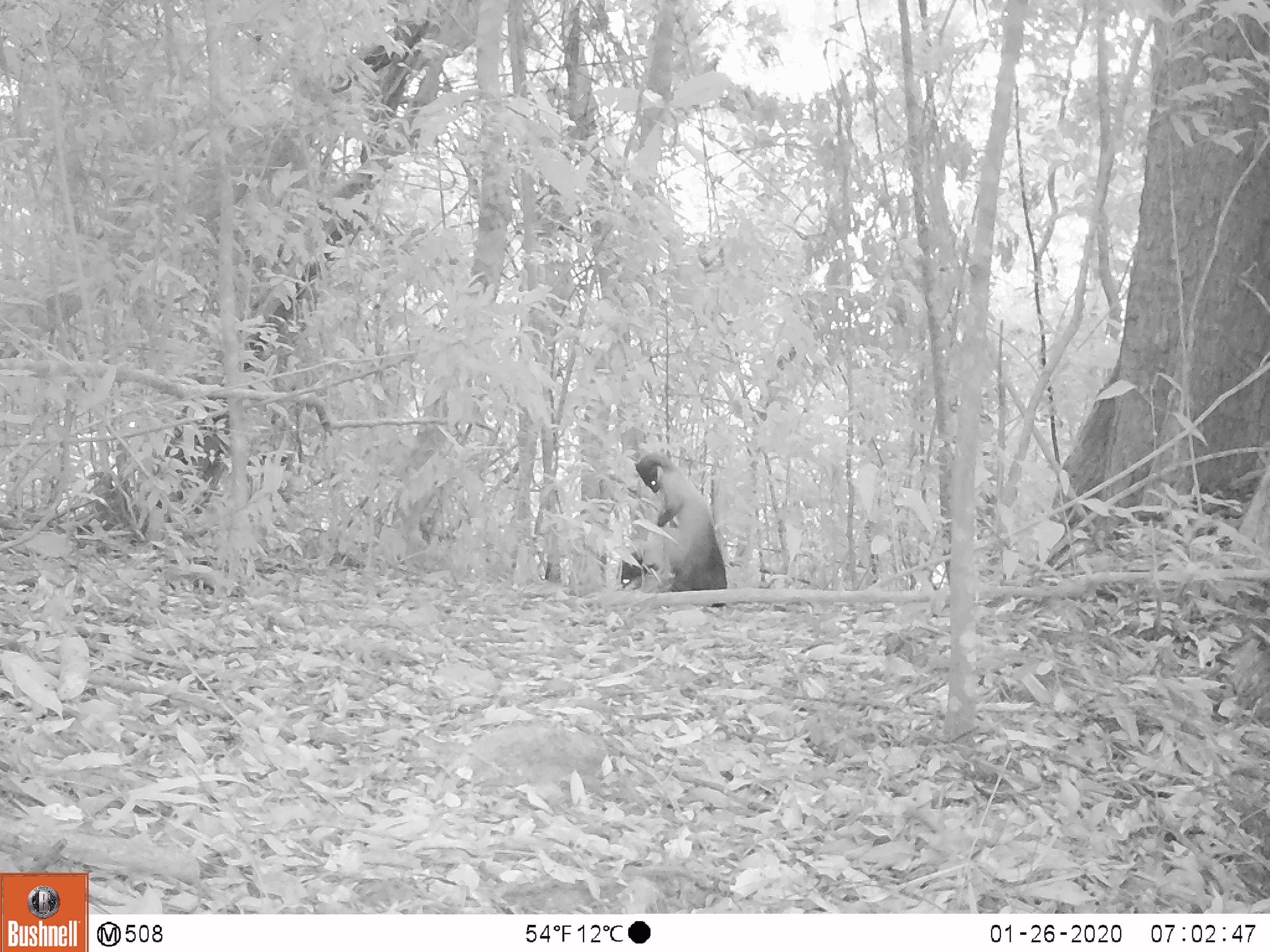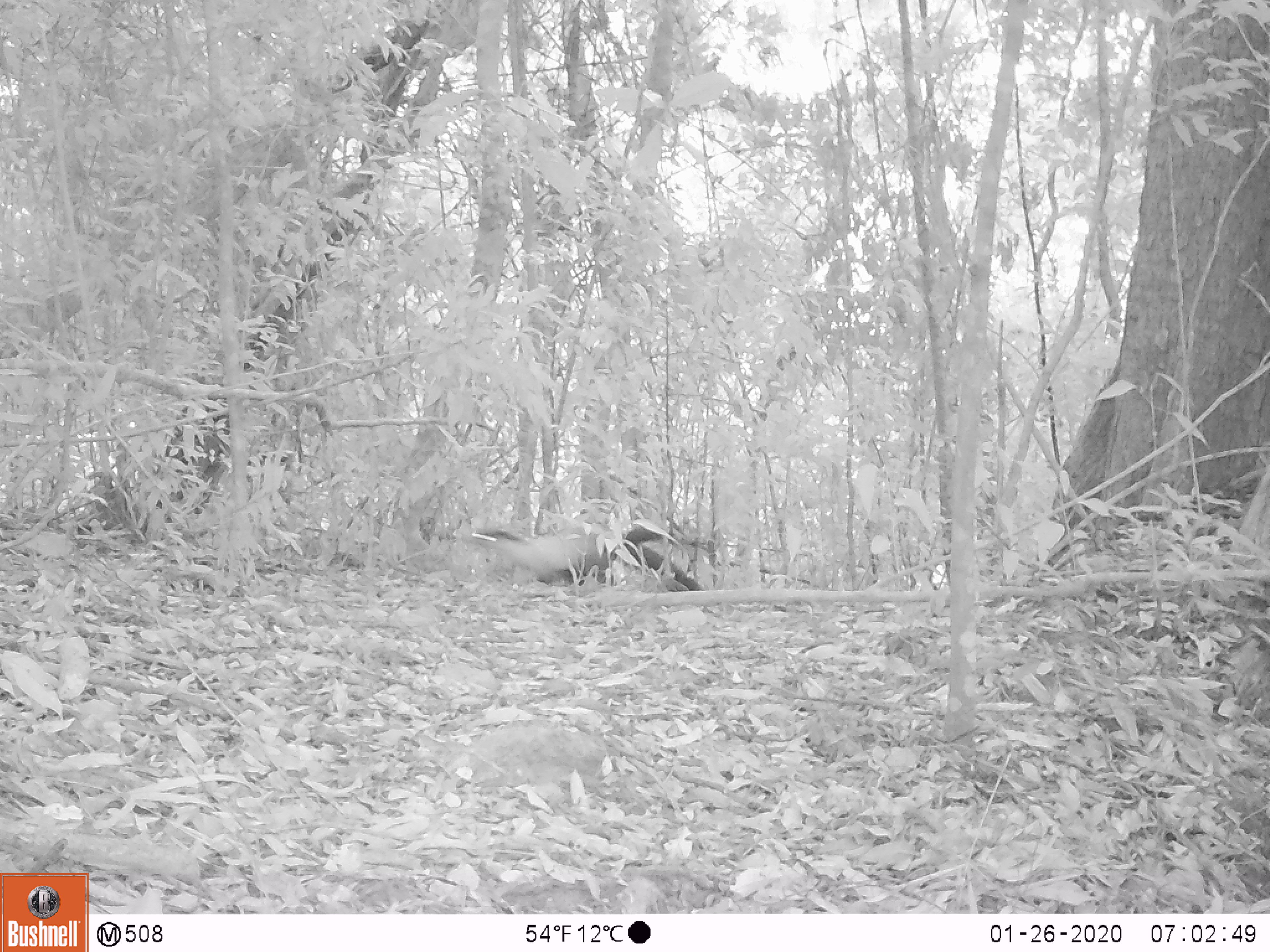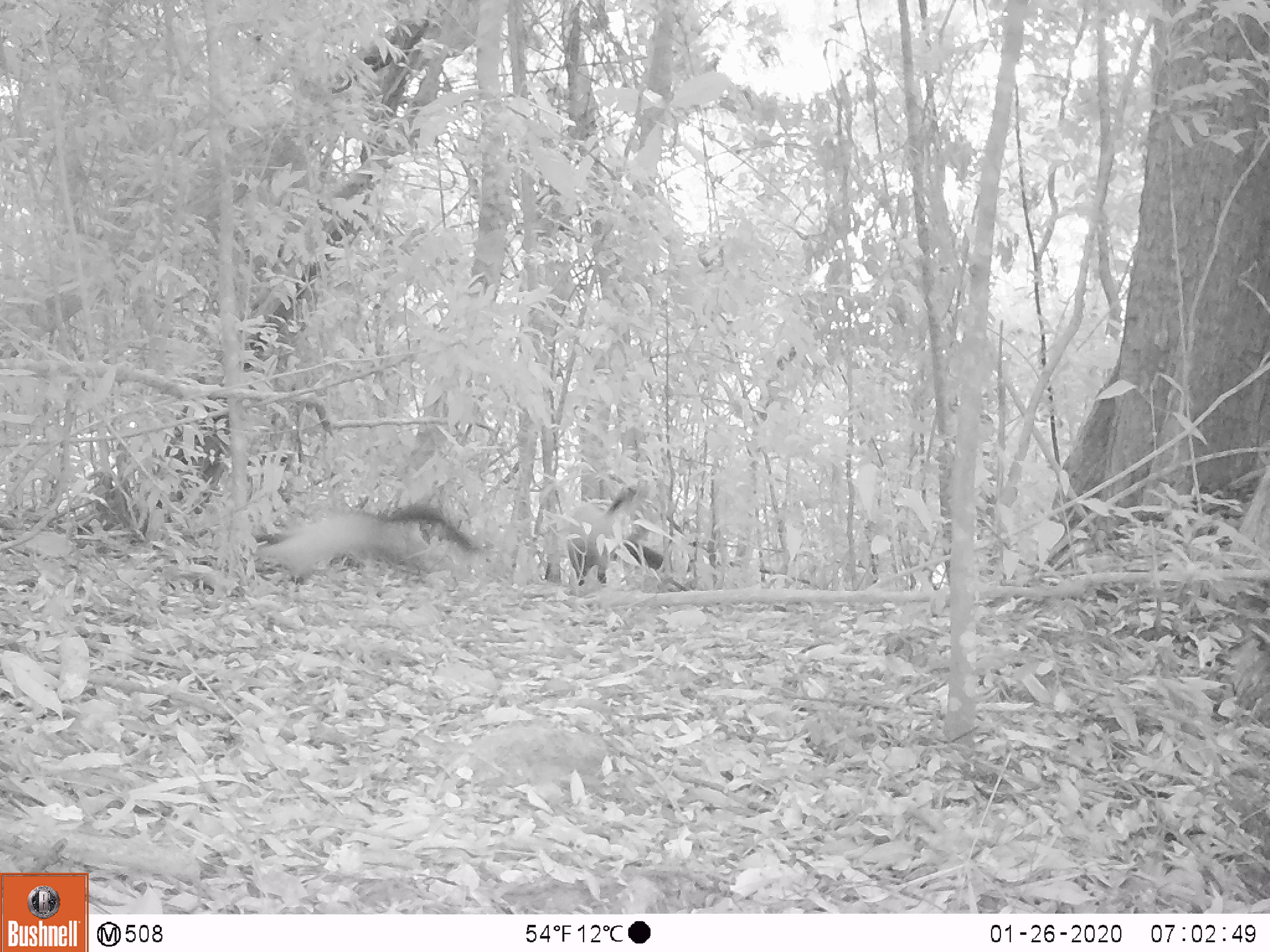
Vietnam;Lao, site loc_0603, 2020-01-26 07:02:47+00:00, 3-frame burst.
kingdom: Animalia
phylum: Chordata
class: Mammalia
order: Carnivora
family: Mustelidae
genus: Martes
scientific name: Martes flavigula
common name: yellow-throated marten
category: yellow throated marten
Yellow throated marten (yellow-throated marten) (Martes flavigula). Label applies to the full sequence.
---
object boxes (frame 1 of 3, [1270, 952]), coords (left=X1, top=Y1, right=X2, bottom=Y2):
yellow throated marten: (left=634, top=451, right=727, bottom=608); (left=617, top=548, right=669, bottom=593)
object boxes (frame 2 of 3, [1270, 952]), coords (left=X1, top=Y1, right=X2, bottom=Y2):
yellow throated marten: (left=470, top=527, right=706, bottom=591)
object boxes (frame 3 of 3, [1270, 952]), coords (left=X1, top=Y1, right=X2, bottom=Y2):
yellow throated marten: (left=252, top=503, right=482, bottom=580); (left=566, top=486, right=664, bottom=585)